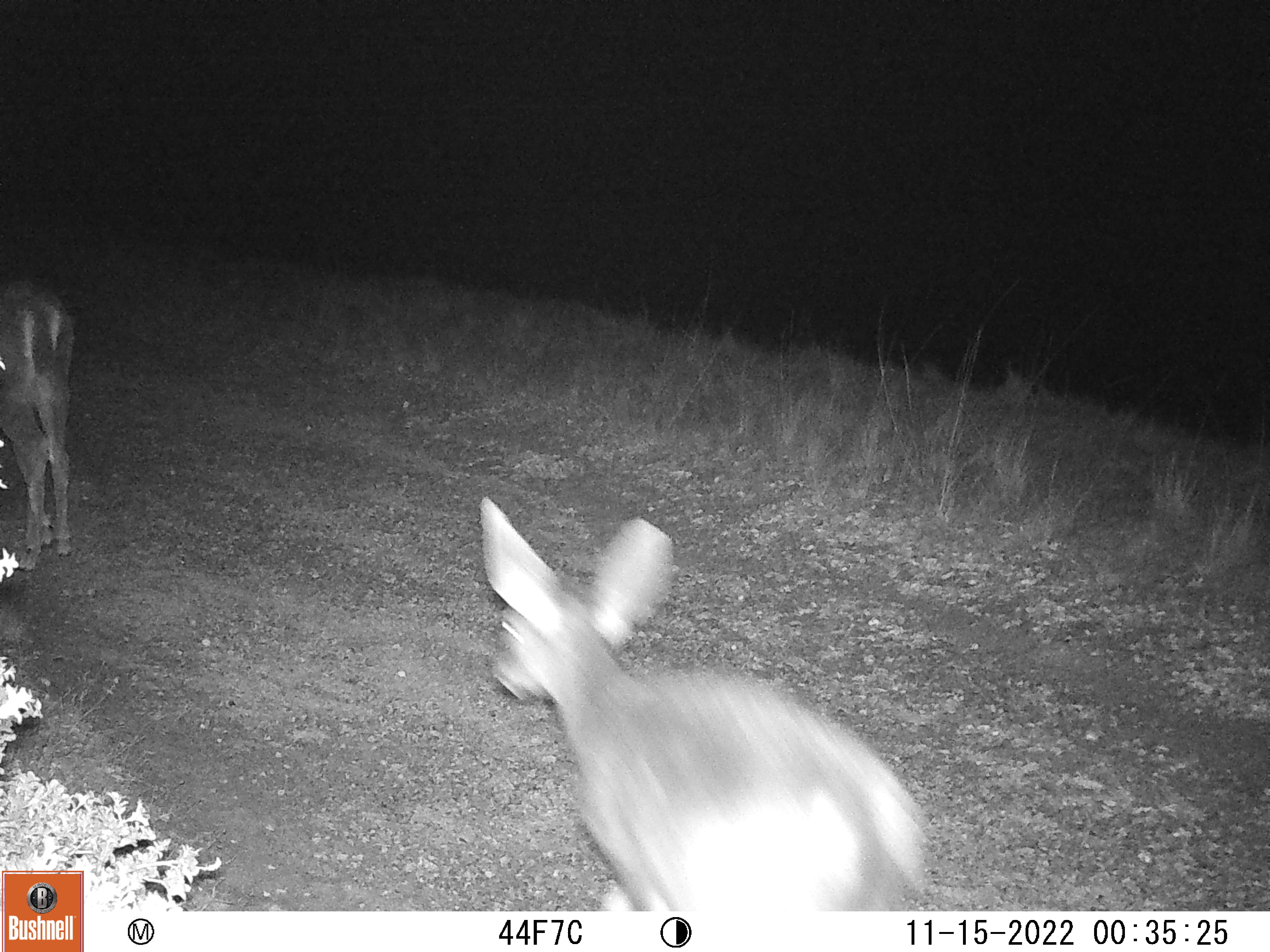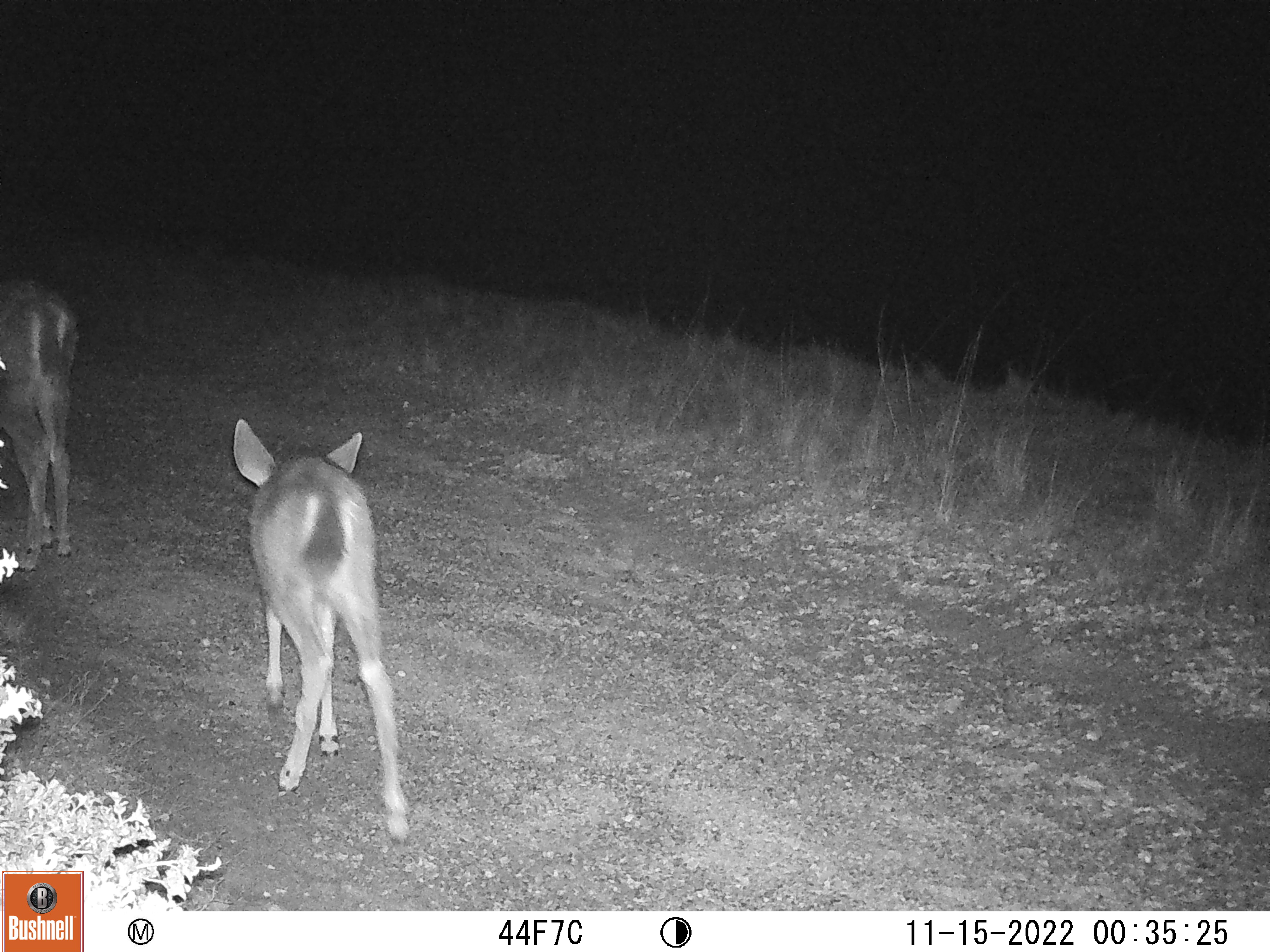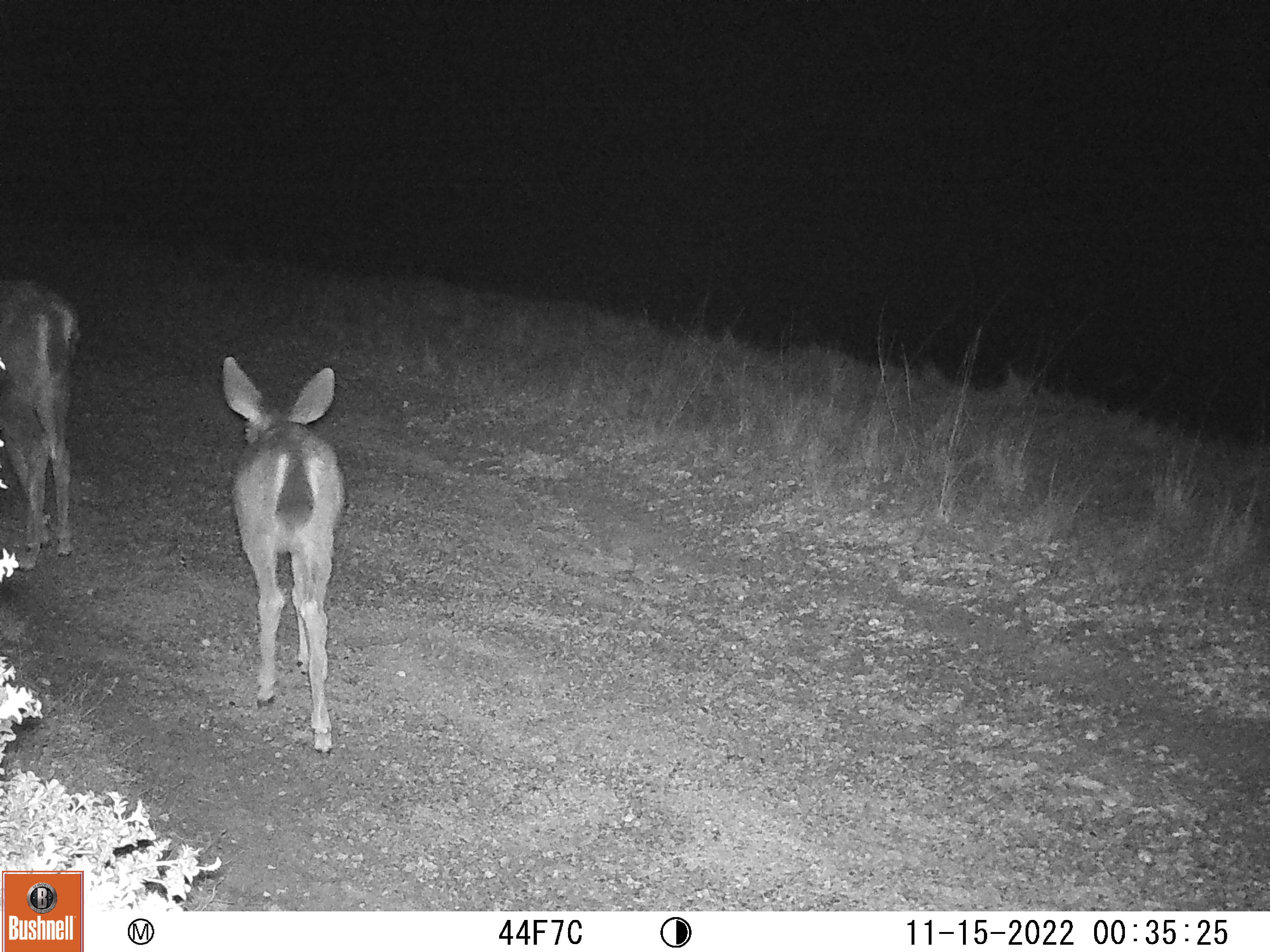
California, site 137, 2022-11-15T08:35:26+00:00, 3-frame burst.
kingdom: Animalia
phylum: Chordata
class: Mammalia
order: Artiodactyla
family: Cervidae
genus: Odocoileus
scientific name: Odocoileus hemionus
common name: mule deer